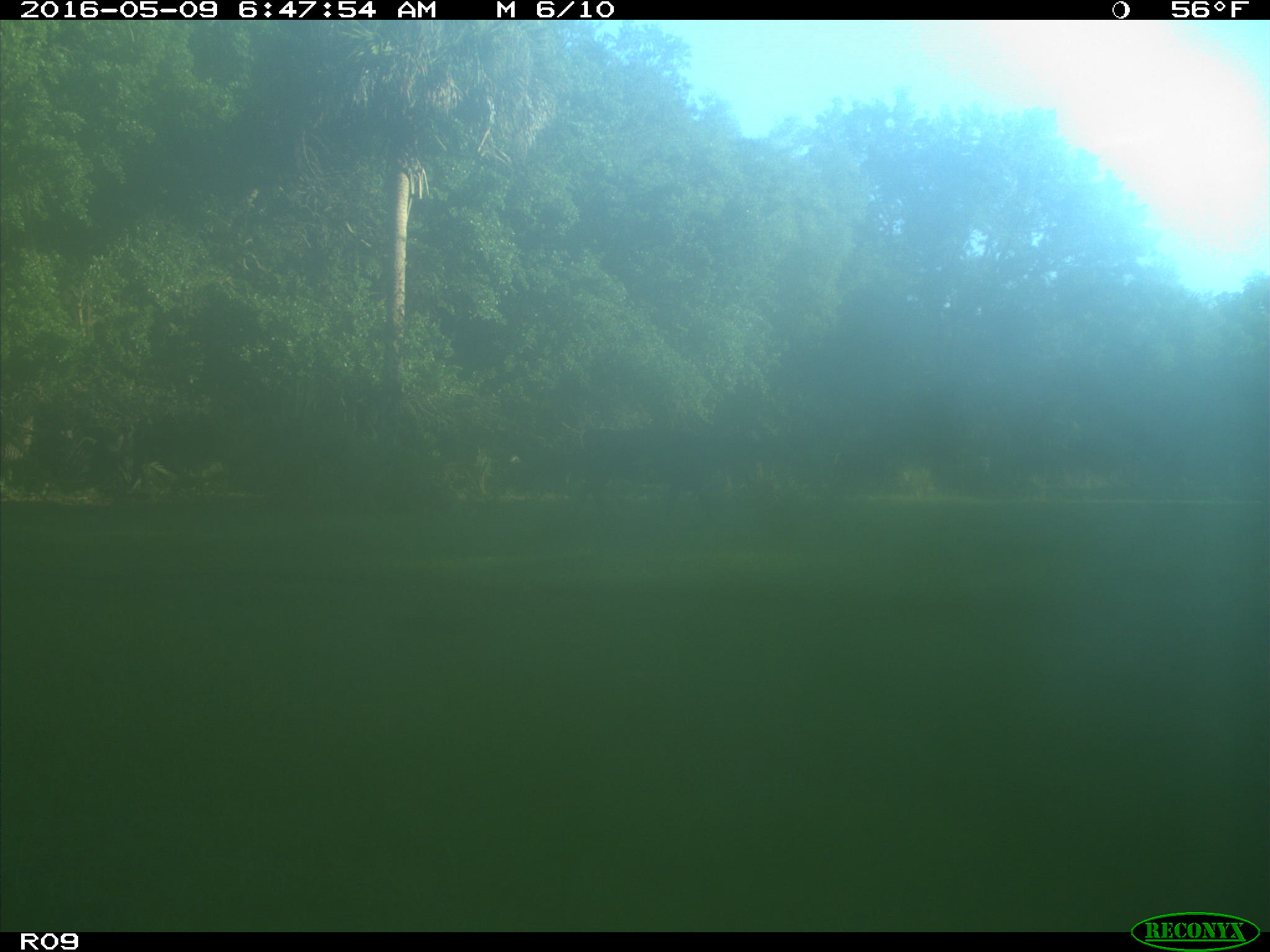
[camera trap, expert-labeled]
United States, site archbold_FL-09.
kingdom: Animalia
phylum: Chordata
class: Mammalia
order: Artiodactyla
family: Bovidae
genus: Bos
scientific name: Bos taurus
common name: domestic cow